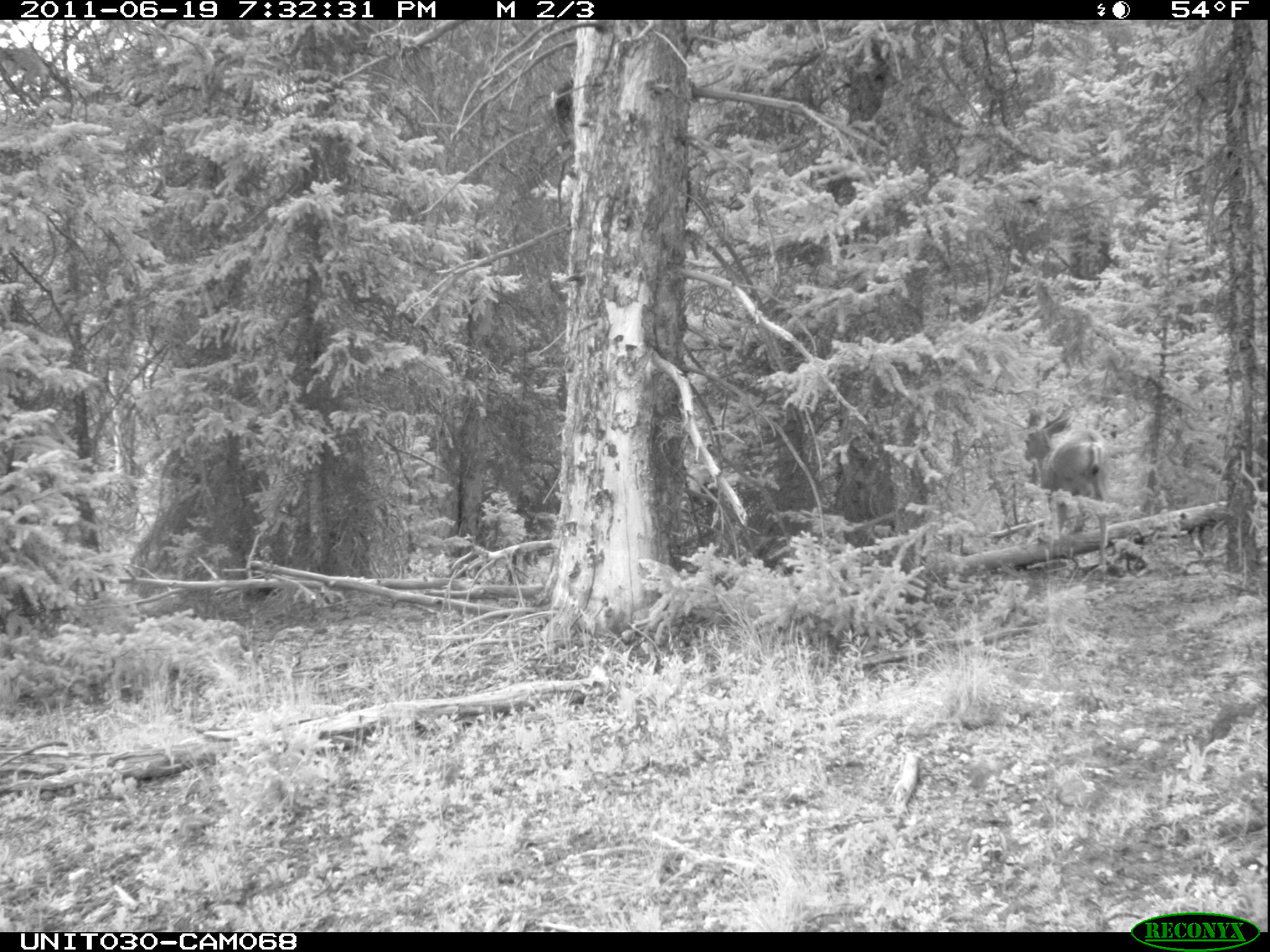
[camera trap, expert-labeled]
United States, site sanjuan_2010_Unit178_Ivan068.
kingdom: Animalia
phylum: Chordata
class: Mammalia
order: Artiodactyla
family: Cervidae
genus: Odocoileus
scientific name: Odocoileus hemionus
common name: mule deer